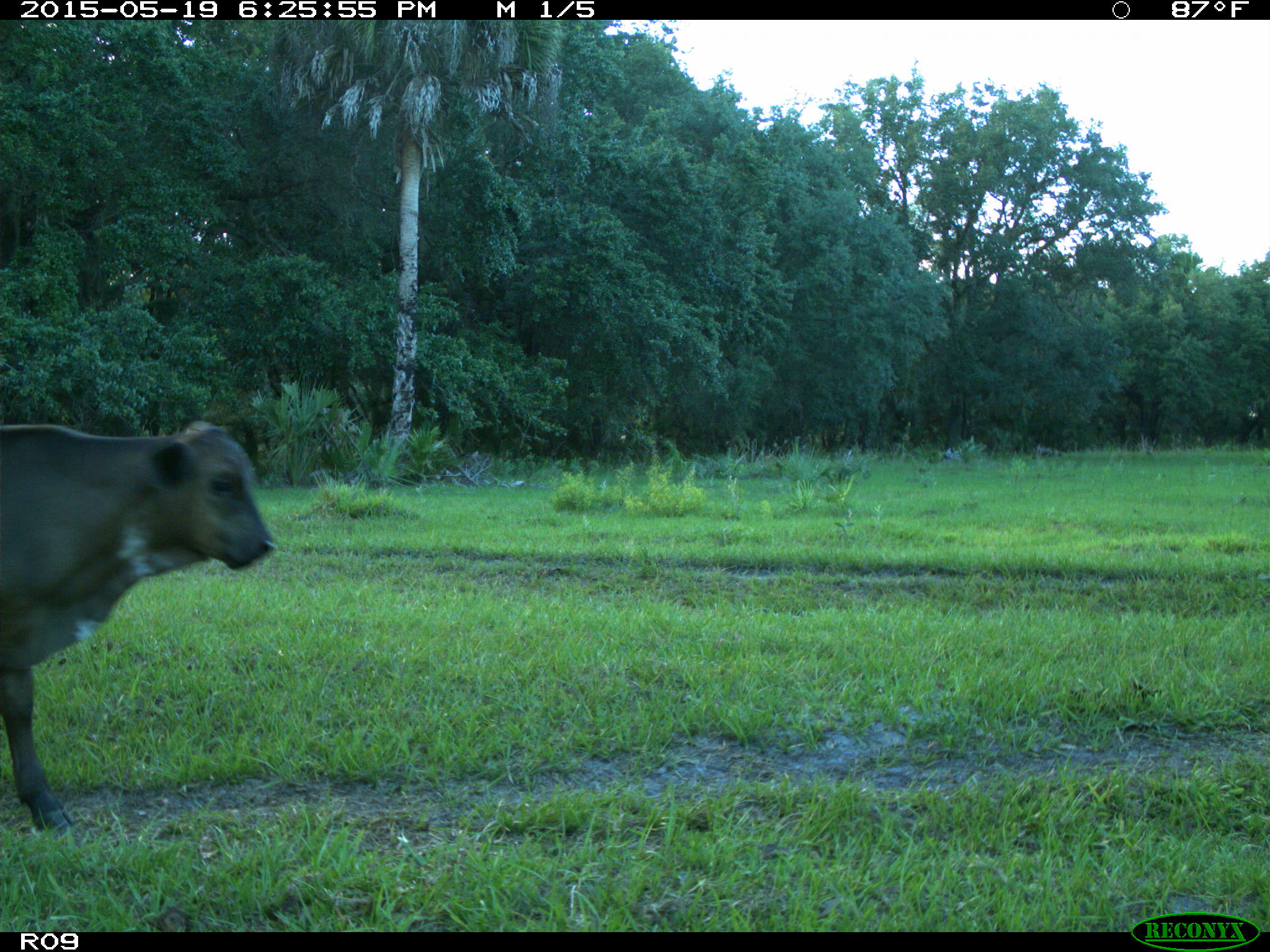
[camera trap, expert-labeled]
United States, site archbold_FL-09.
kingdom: Animalia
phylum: Chordata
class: Mammalia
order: Artiodactyla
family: Bovidae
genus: Bos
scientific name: Bos taurus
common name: domestic cow